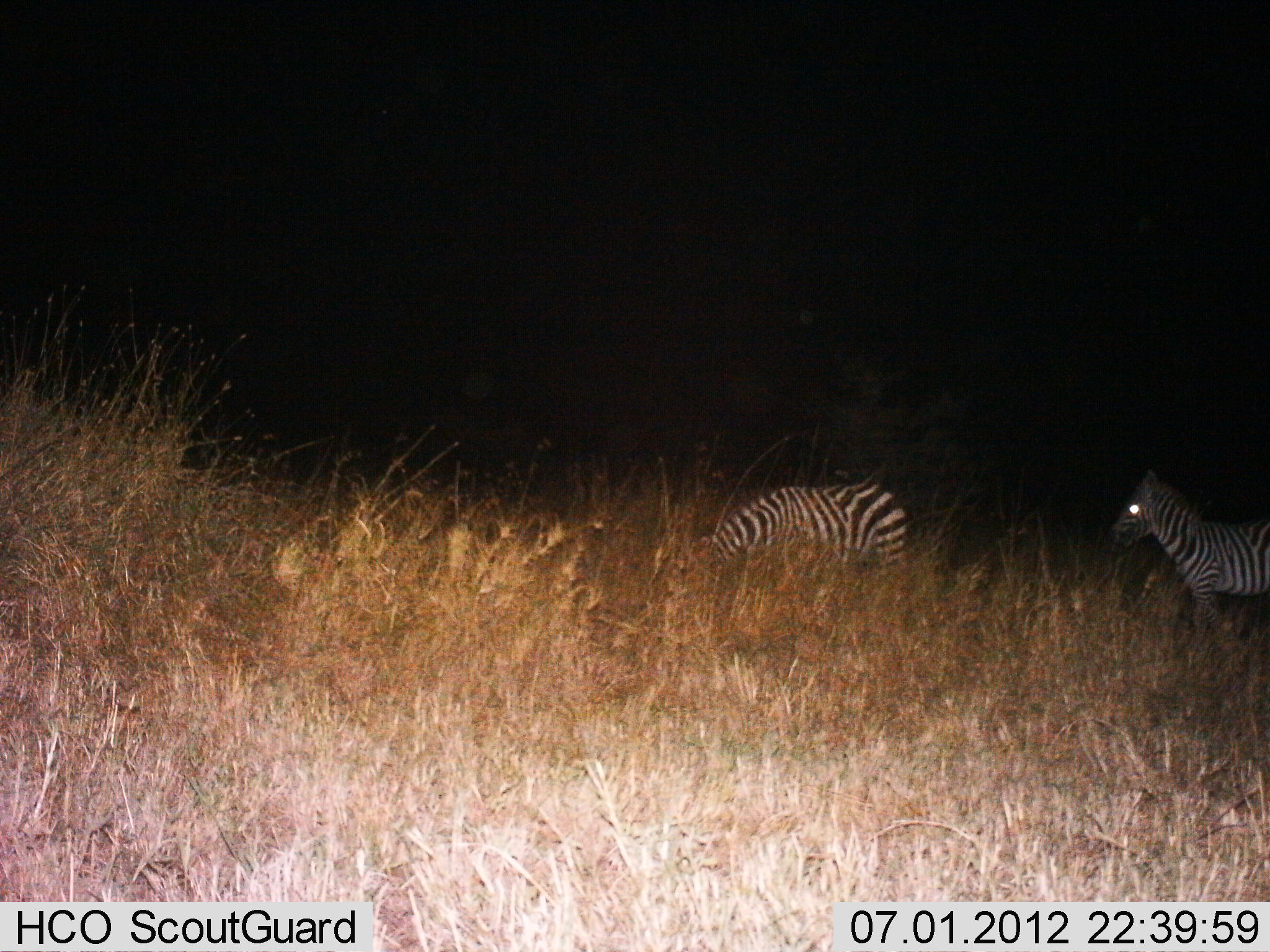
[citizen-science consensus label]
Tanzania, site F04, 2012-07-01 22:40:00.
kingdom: Animalia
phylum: Chordata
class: Mammalia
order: Perissodactyla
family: Equidae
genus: Equus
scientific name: Equus quagga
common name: plains zebra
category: zebra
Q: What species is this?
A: Zebra (plains zebra) (Equus quagga).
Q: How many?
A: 2.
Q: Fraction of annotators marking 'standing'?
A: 90%.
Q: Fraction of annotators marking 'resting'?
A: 0%.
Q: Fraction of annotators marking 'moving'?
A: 10%.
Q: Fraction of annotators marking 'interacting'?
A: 0%.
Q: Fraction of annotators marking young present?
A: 0%.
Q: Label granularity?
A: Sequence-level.